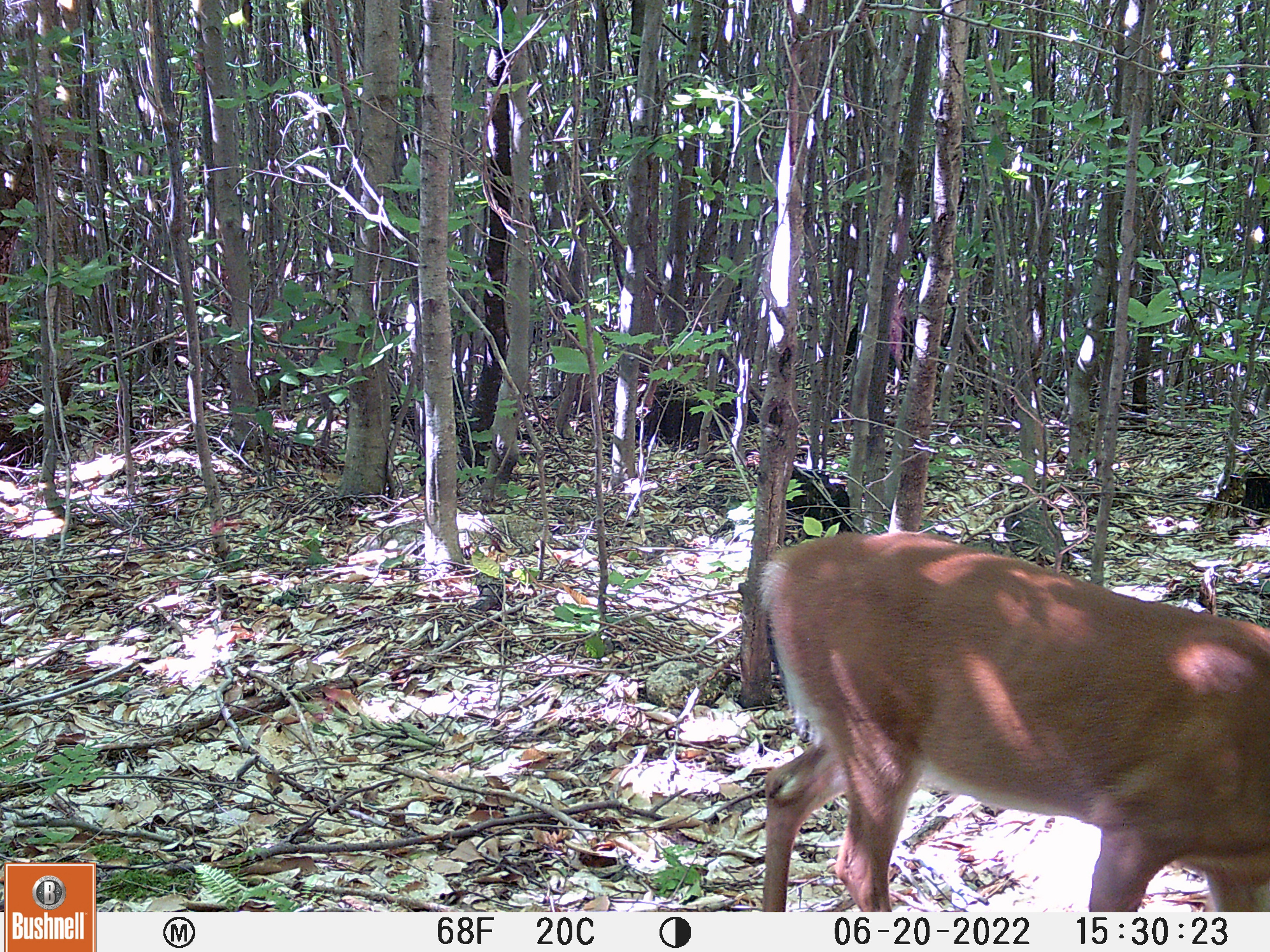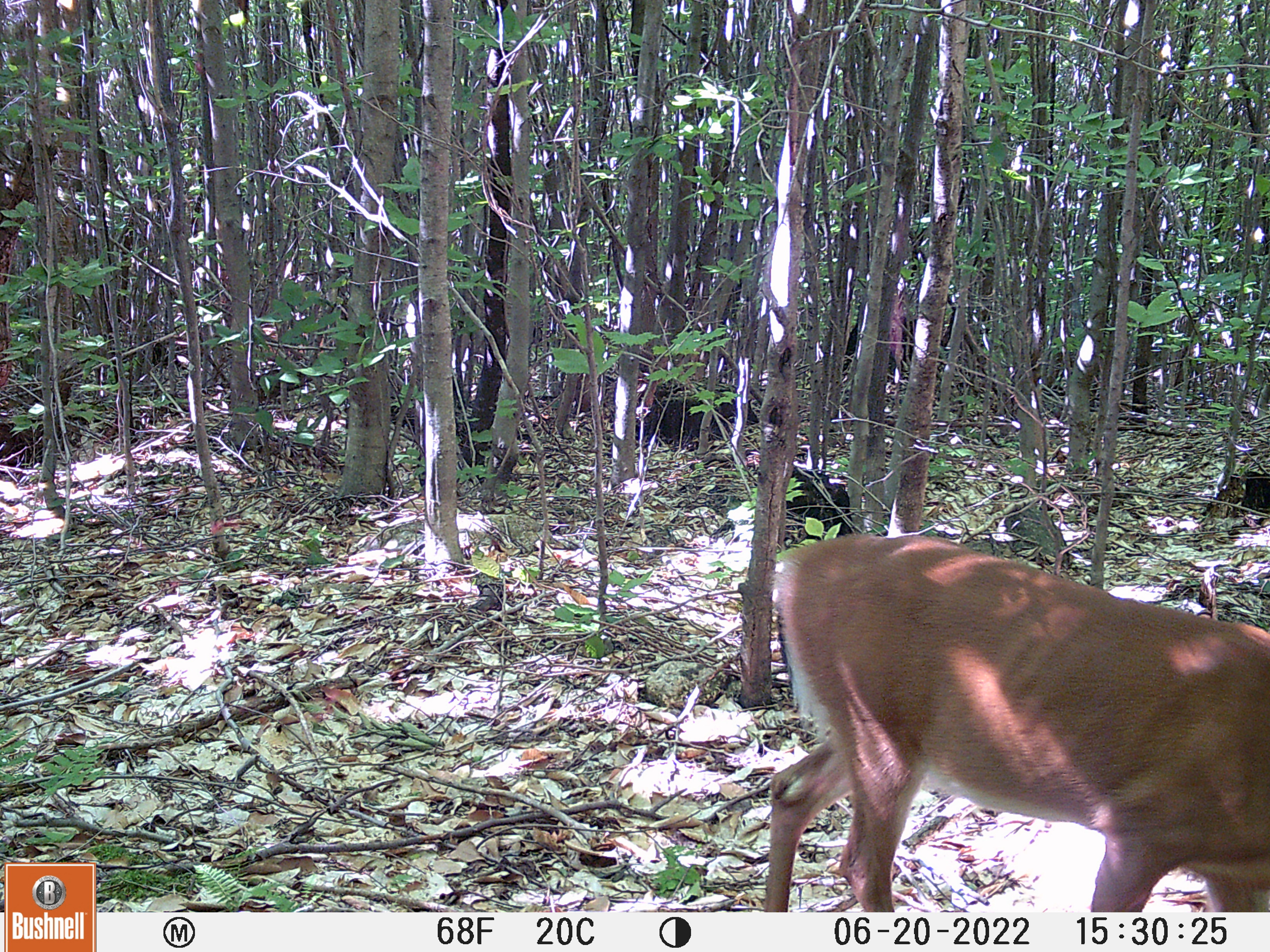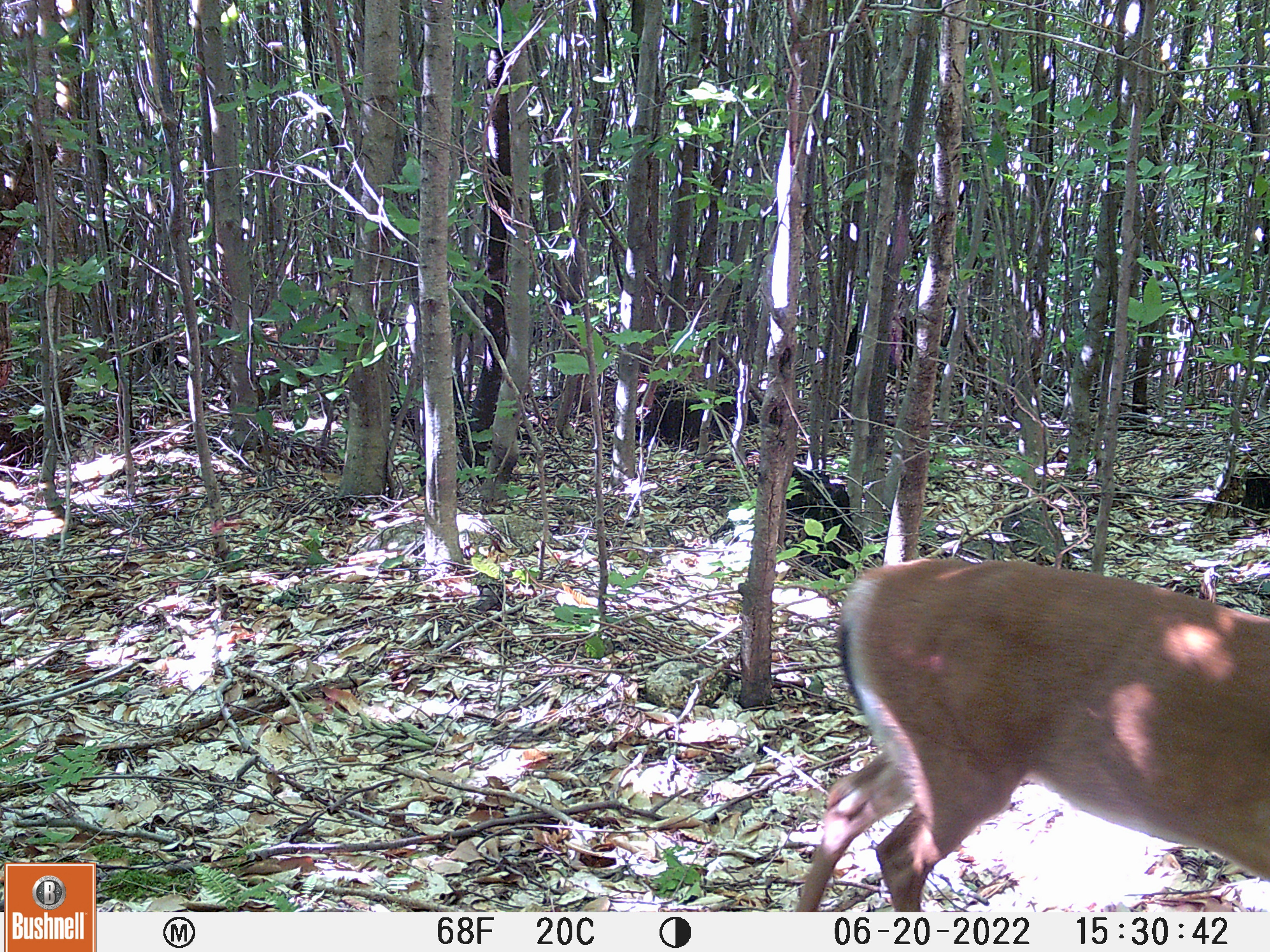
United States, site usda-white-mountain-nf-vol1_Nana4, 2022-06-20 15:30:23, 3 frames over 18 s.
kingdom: Animalia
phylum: Chordata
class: Mammalia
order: Artiodactyla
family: Cervidae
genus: Odocoileus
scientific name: Odocoileus virginianus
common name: white-tailed deer